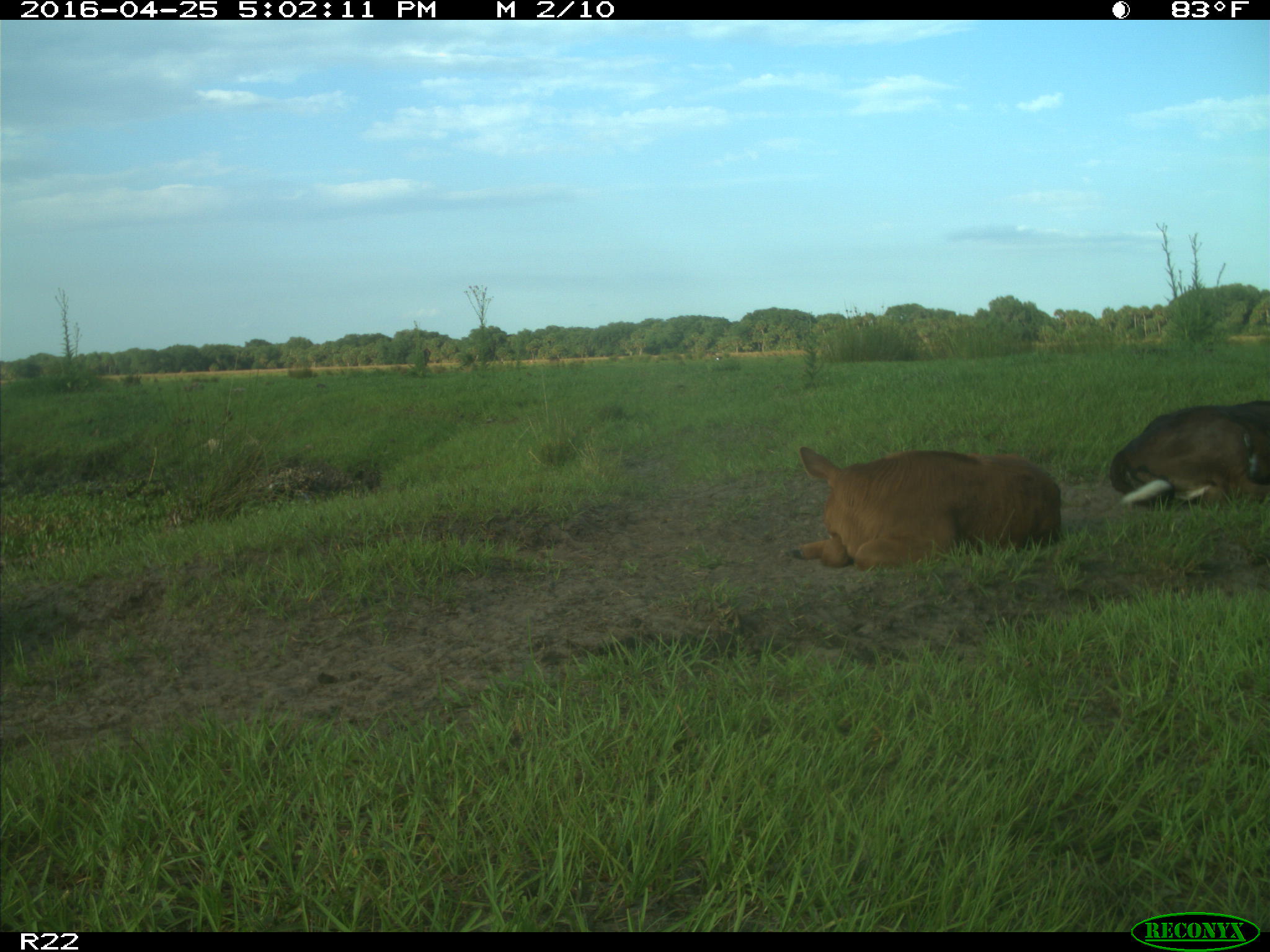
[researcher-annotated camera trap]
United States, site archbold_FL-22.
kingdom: Animalia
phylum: Chordata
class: Mammalia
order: Artiodactyla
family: Bovidae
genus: Bos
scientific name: Bos taurus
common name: domestic cow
Bos taurus (domestic cow).